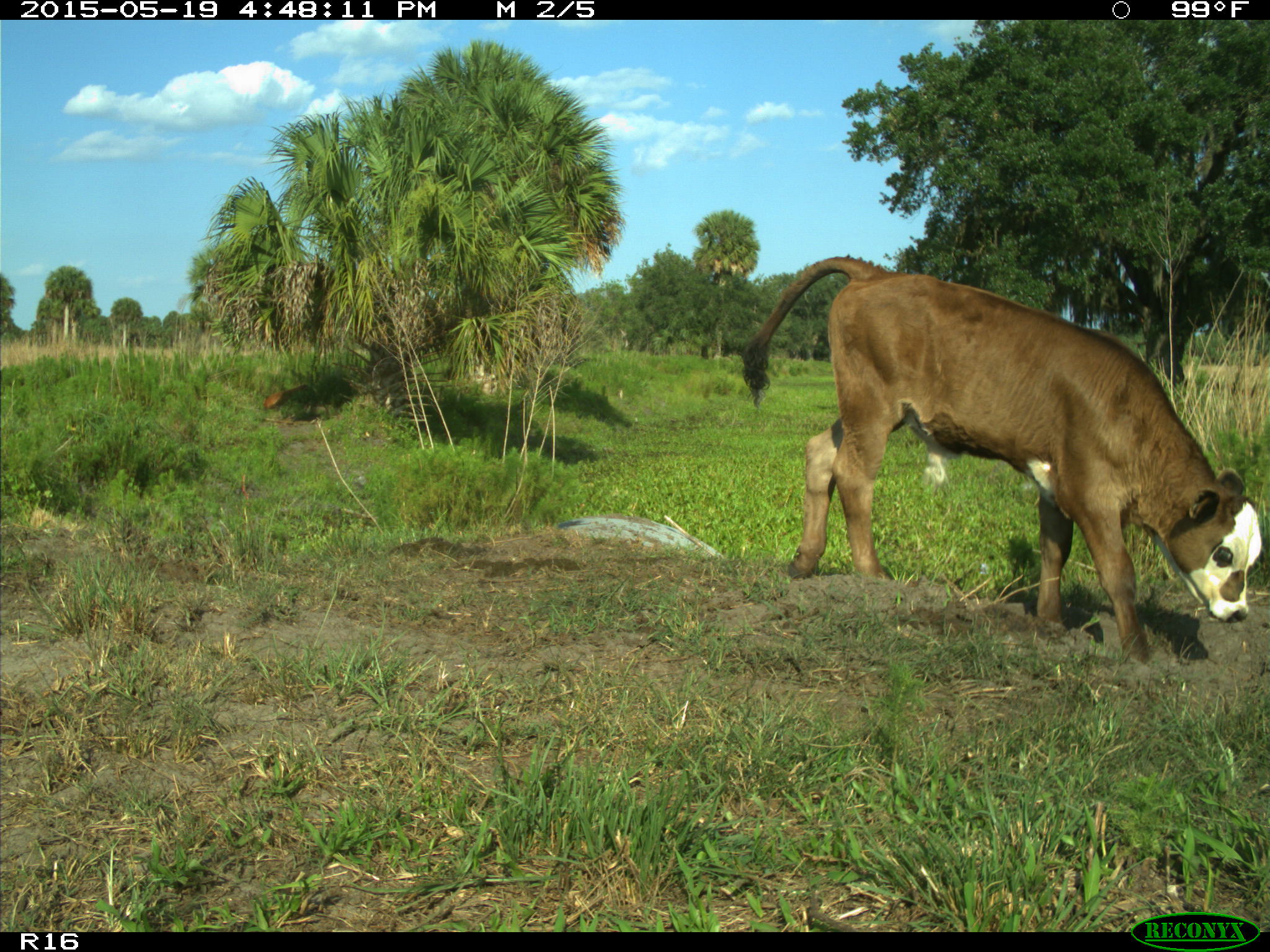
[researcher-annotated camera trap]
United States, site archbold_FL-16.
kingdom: Animalia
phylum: Chordata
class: Mammalia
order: Artiodactyla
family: Bovidae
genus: Bos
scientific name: Bos taurus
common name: domestic cow